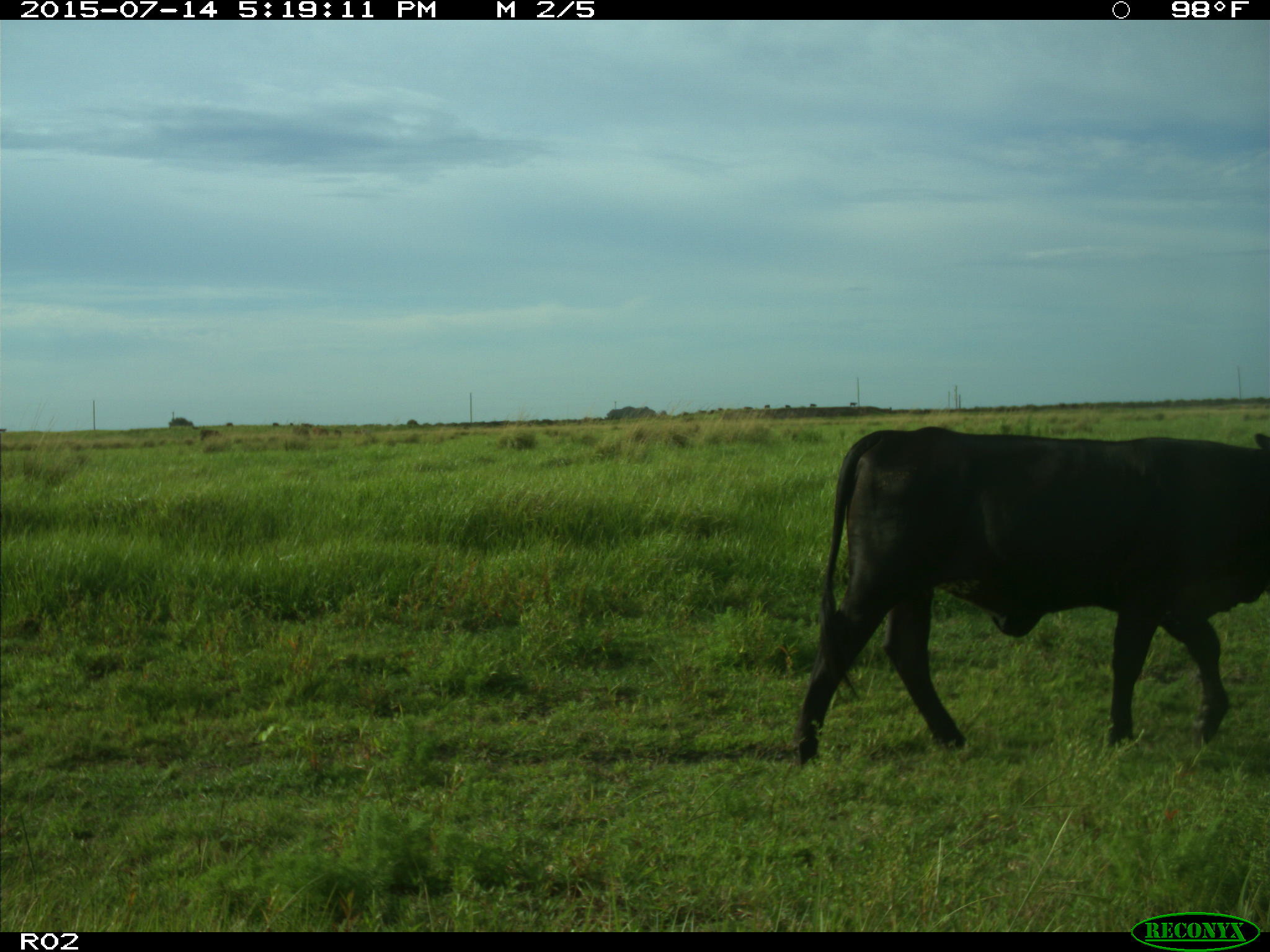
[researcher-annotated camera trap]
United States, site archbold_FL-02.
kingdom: Animalia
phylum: Chordata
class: Mammalia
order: Artiodactyla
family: Bovidae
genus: Bos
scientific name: Bos taurus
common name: domestic cow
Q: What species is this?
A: Bos taurus (domestic cow).